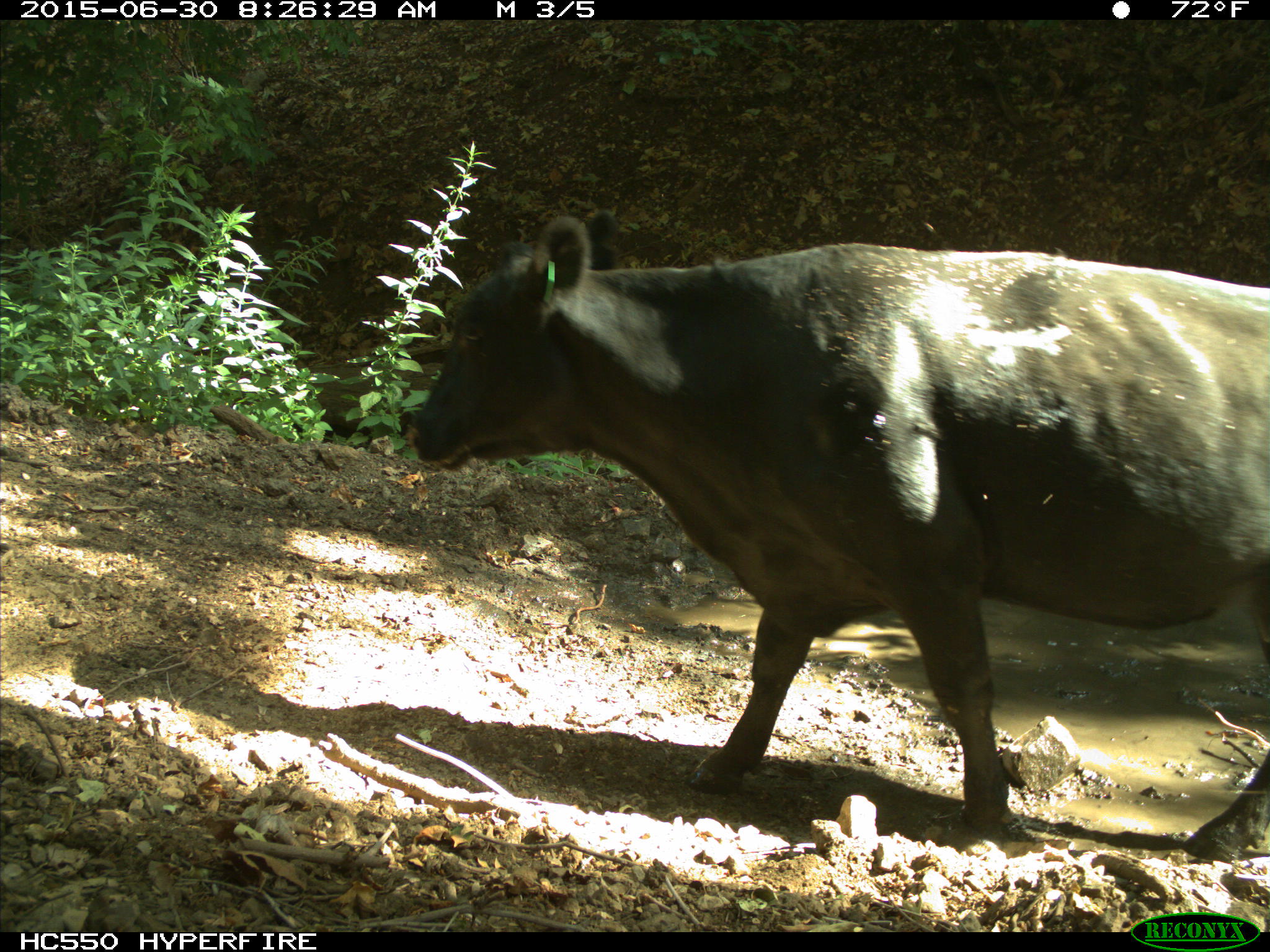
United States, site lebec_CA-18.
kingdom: Animalia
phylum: Chordata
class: Mammalia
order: Artiodactyla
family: Bovidae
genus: Bos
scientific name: Bos taurus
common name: domestic cow